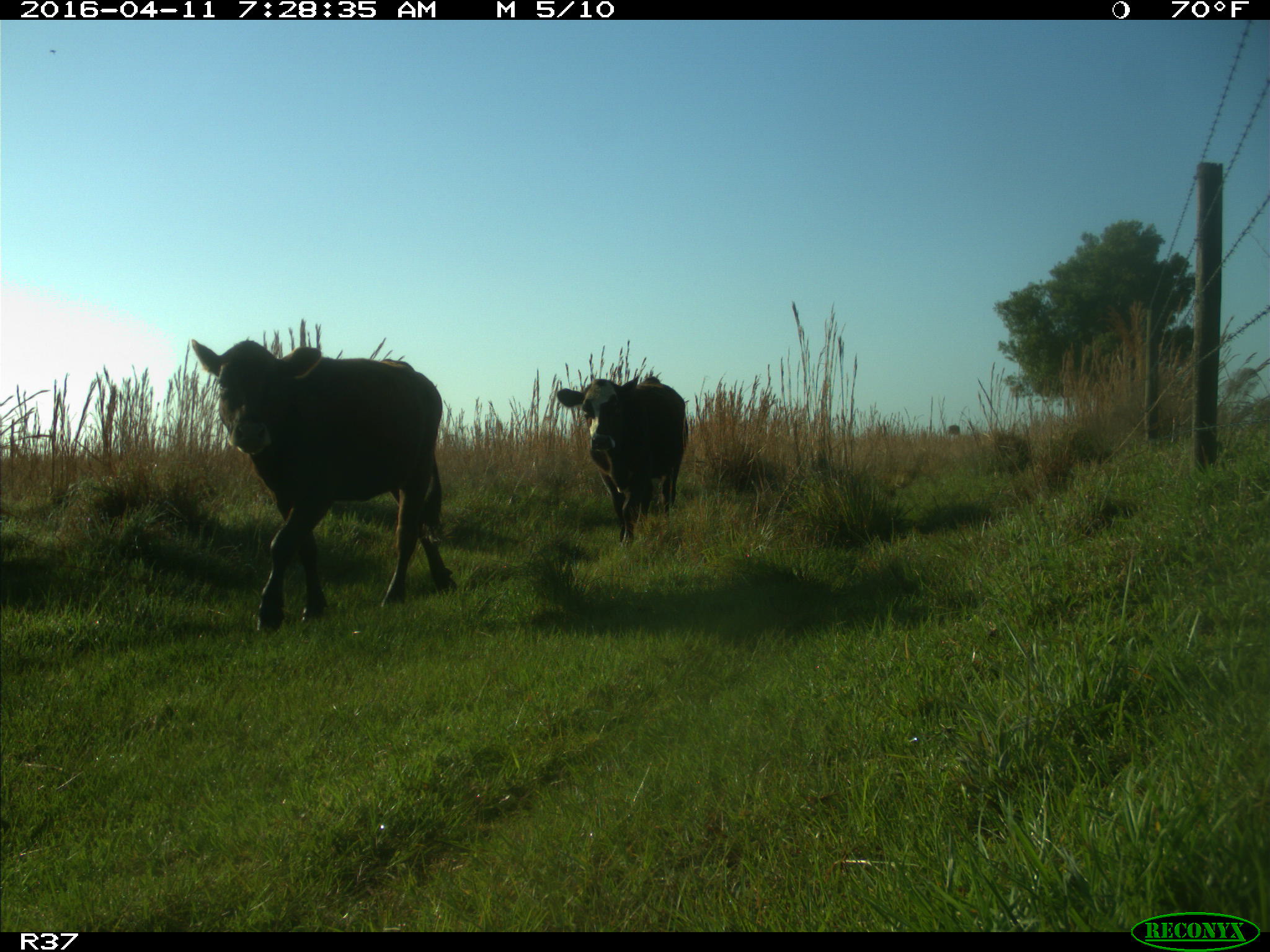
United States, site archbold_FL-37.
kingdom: Animalia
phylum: Chordata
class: Mammalia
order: Artiodactyla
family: Bovidae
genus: Bos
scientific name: Bos taurus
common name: domestic cow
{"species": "Bos taurus (domestic cow)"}